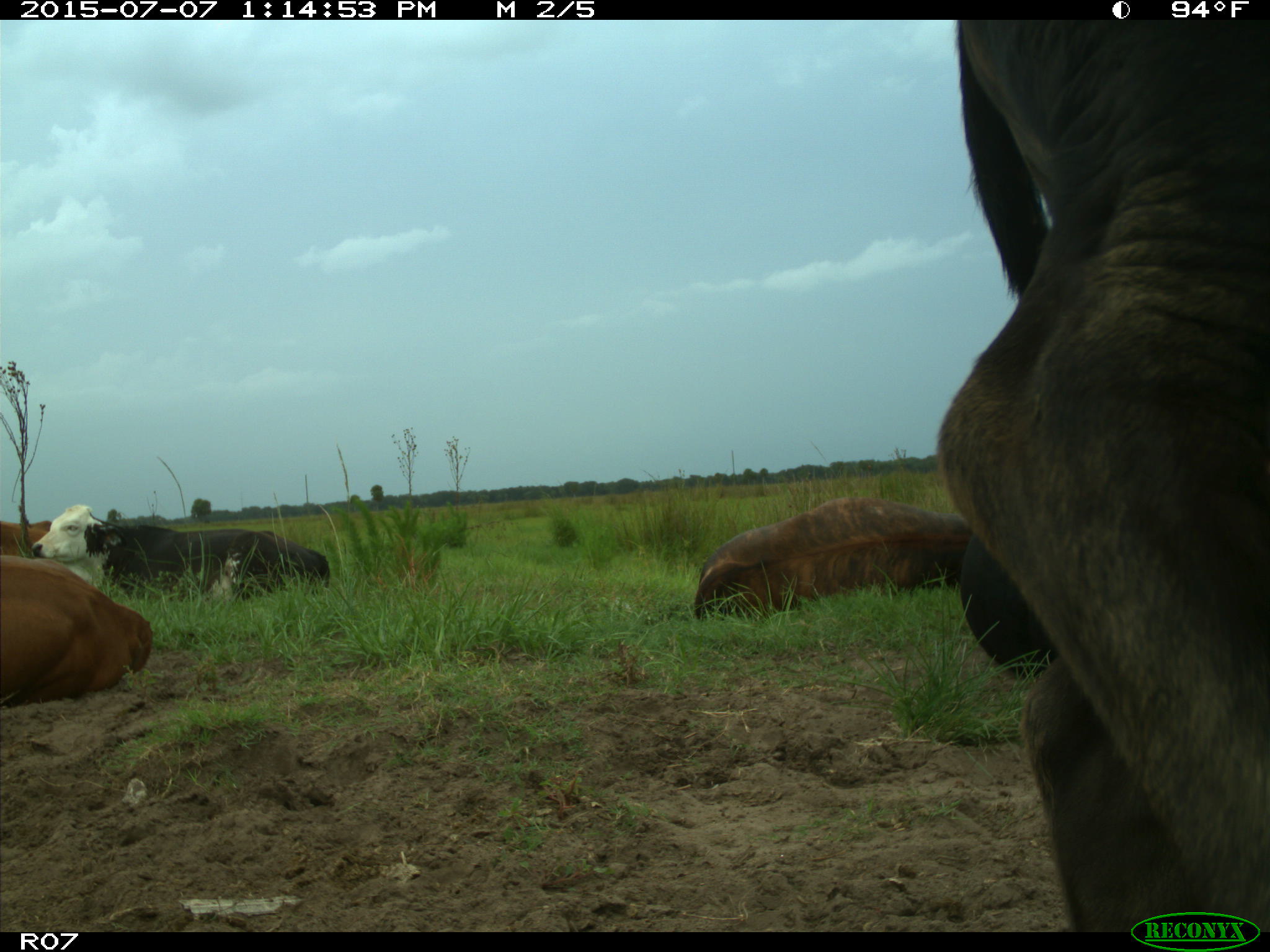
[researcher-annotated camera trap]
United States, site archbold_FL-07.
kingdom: Animalia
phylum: Chordata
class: Mammalia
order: Artiodactyla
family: Bovidae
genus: Bos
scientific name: Bos taurus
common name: domestic cow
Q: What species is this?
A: Bos taurus (domestic cow).